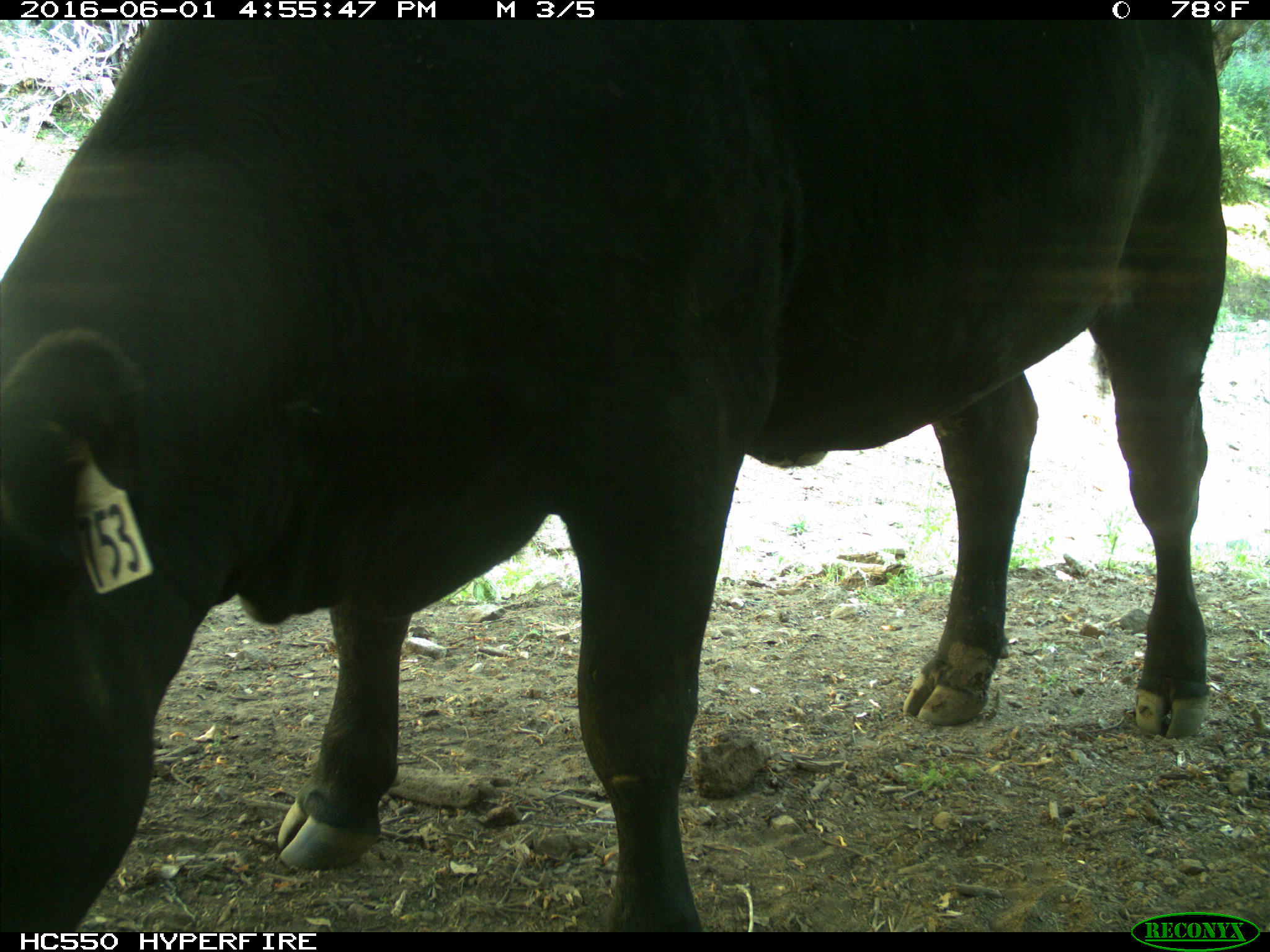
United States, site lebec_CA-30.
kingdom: Animalia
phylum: Chordata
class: Mammalia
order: Artiodactyla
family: Bovidae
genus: Bos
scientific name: Bos taurus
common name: domestic cow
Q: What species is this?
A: Bos taurus (domestic cow).